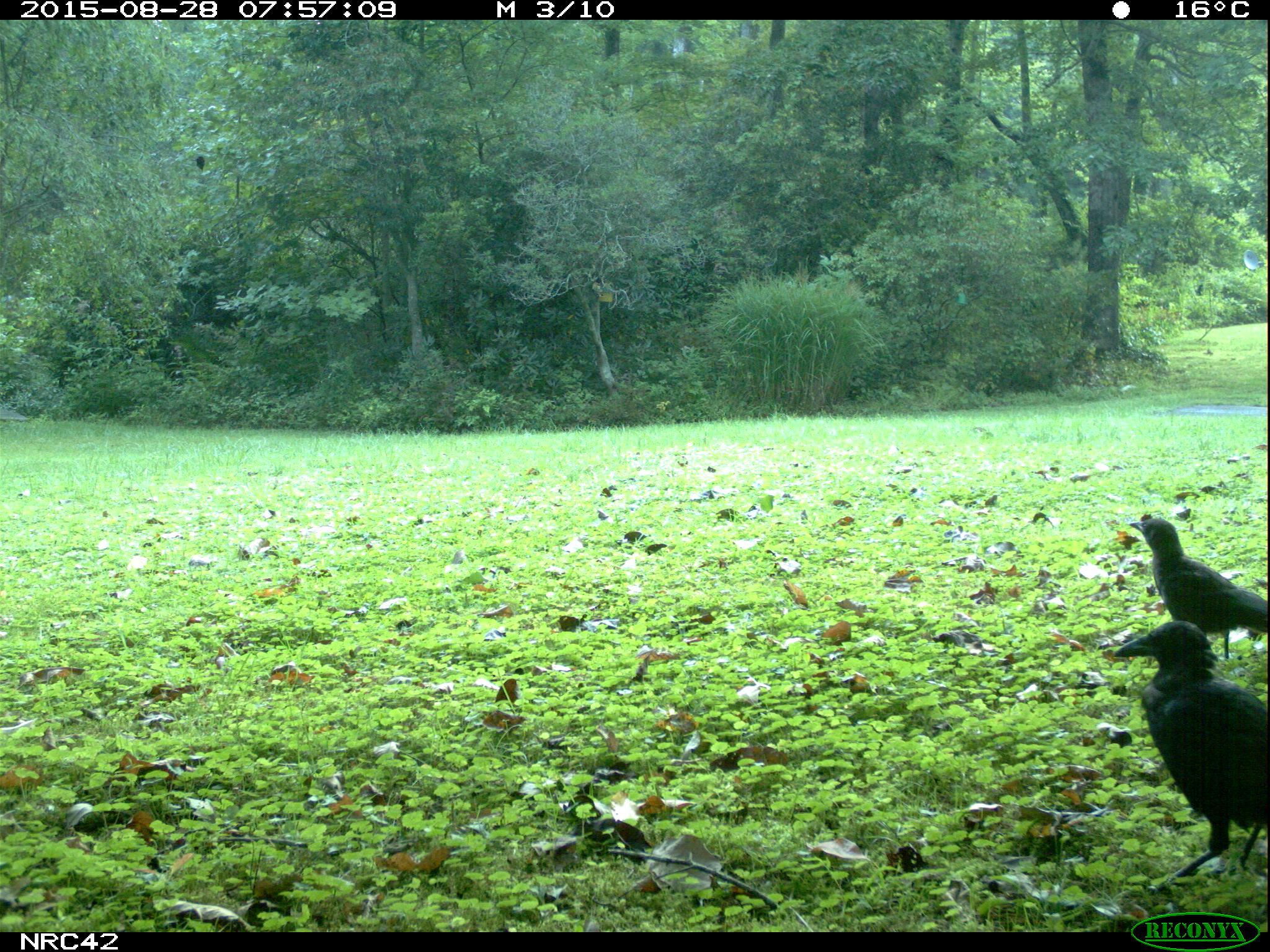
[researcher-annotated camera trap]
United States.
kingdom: Animalia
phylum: Chordata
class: Aves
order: Passeriformes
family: Corvidae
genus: Corvus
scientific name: Corvus brachyrhynchos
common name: american crow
American Crow (Corvus brachyrhynchos).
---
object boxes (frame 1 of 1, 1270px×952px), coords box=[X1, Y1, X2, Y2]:
American Crow: box=[1105, 618, 1270, 889]; box=[1111, 495, 1270, 635]